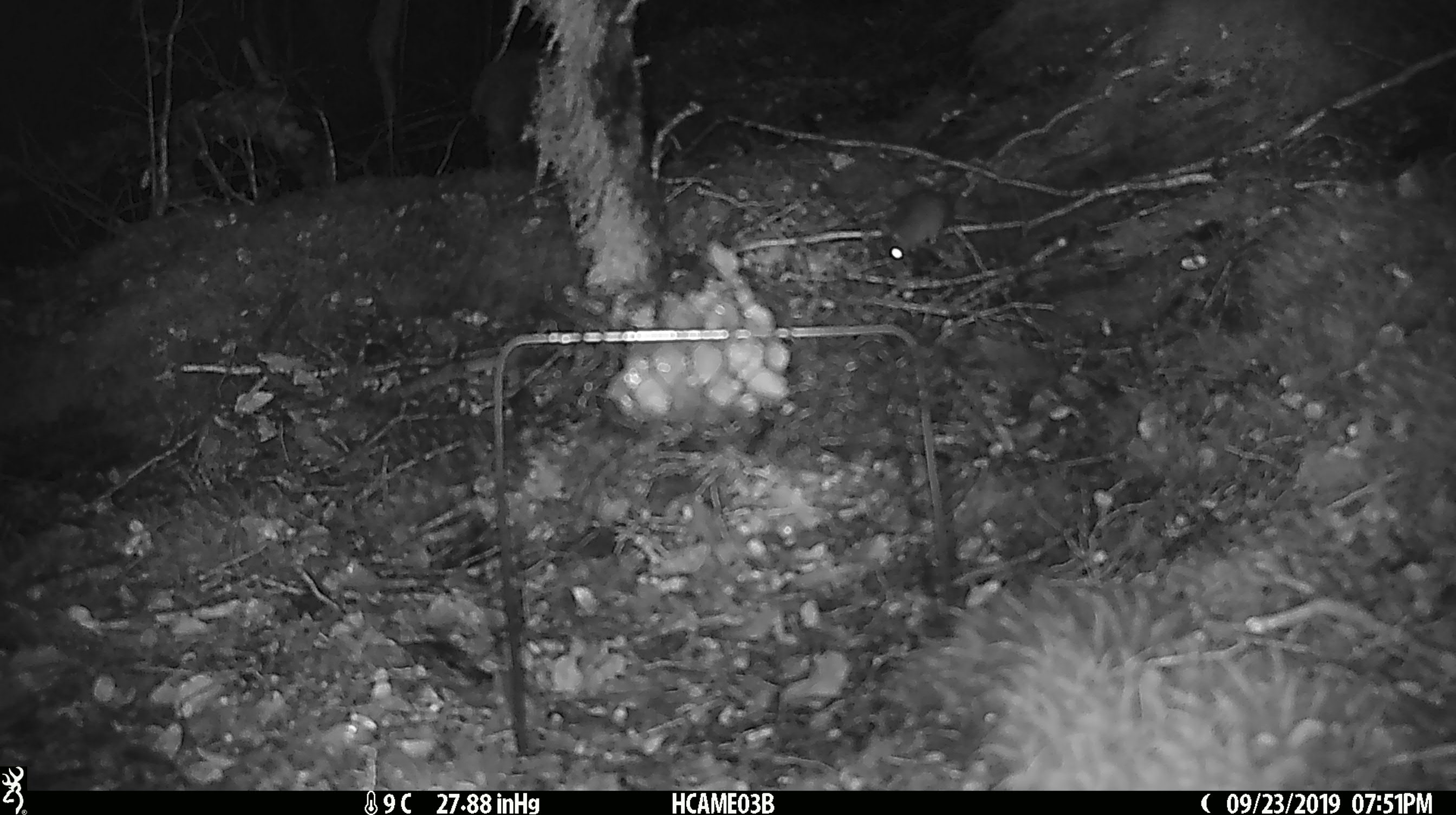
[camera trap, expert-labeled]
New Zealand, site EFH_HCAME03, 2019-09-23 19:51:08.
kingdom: Animalia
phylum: Chordata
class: Mammalia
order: Rodentia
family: Muridae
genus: Mus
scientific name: Mus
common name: mouse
Mouse (Mus).